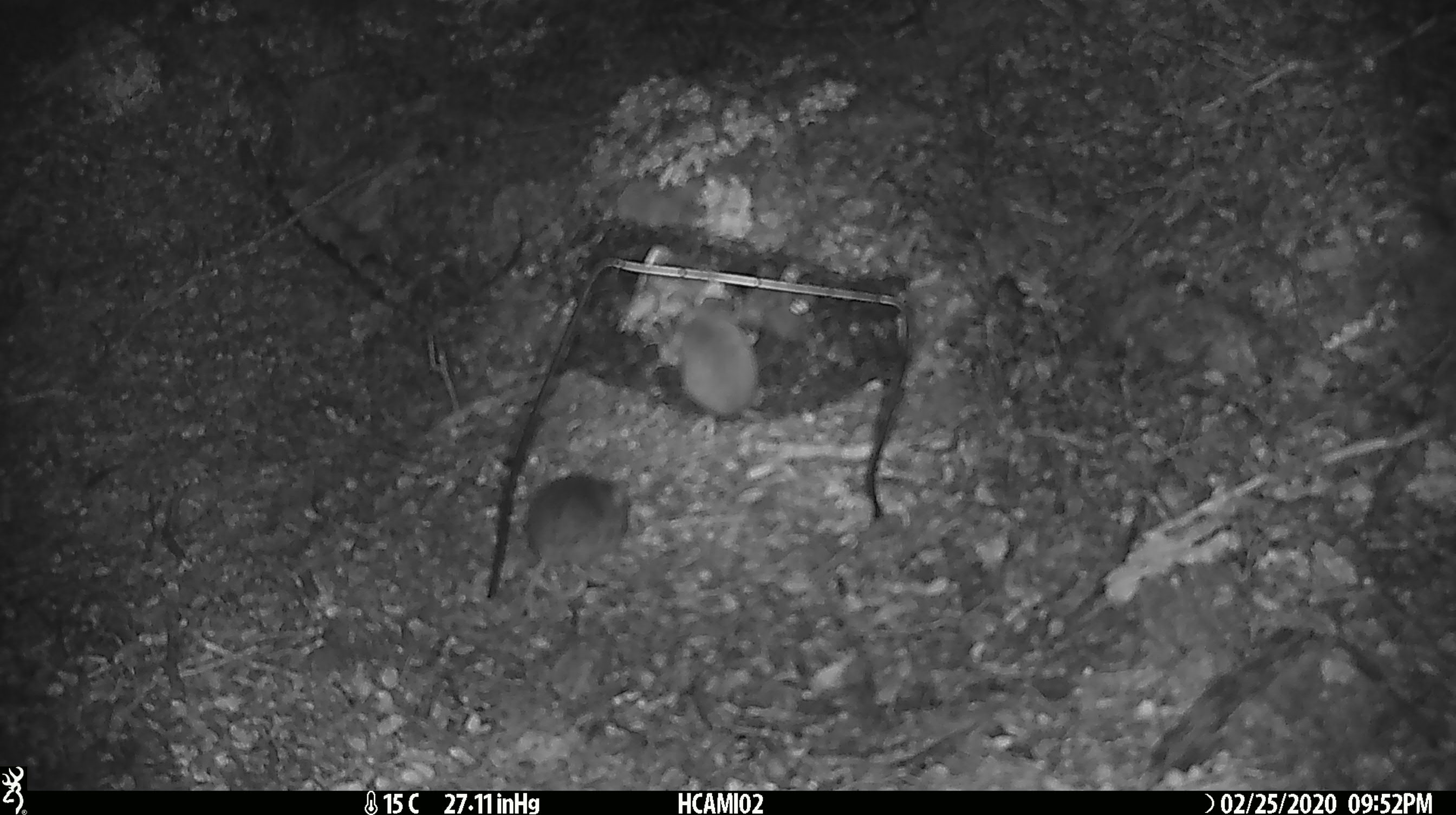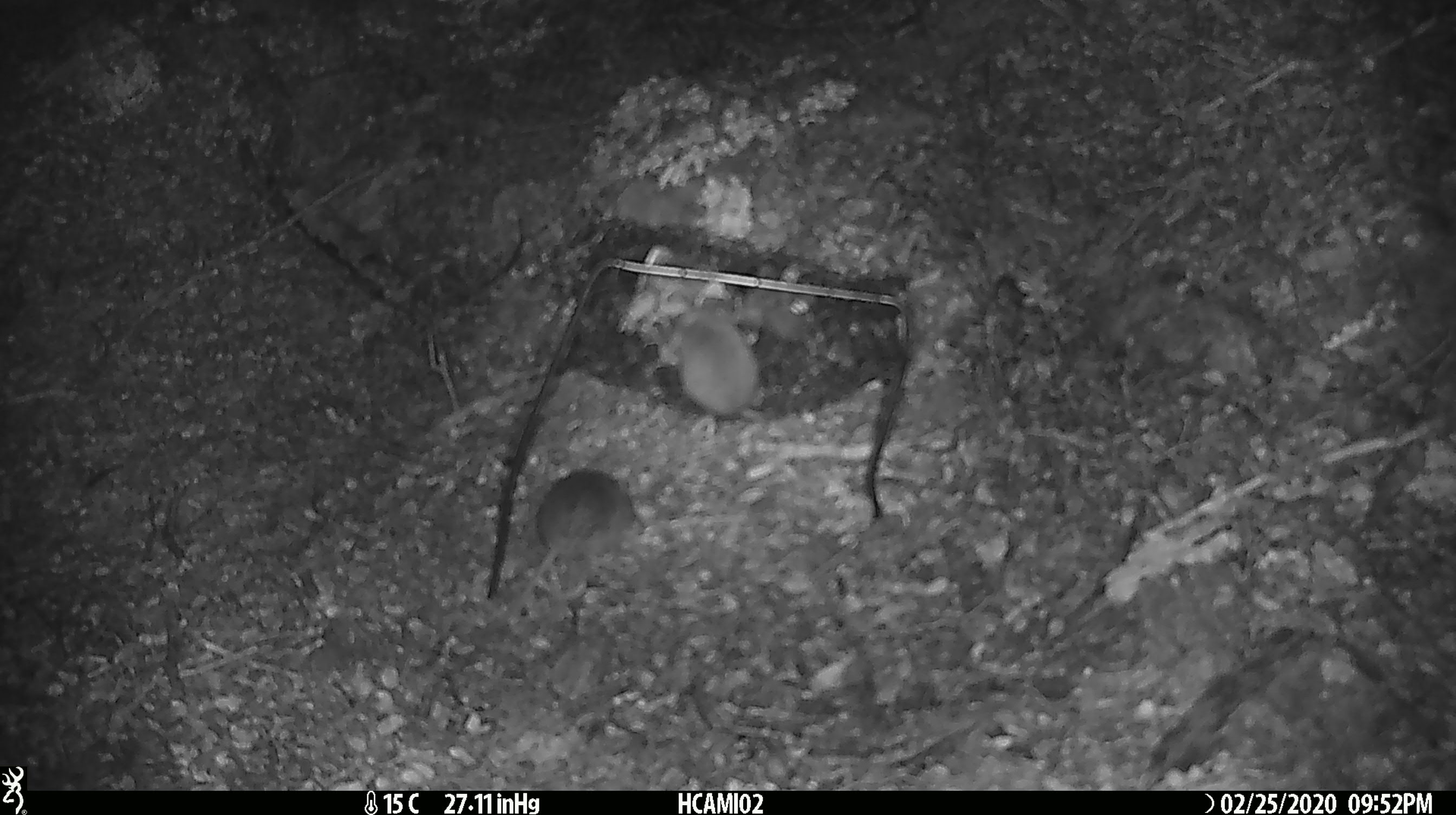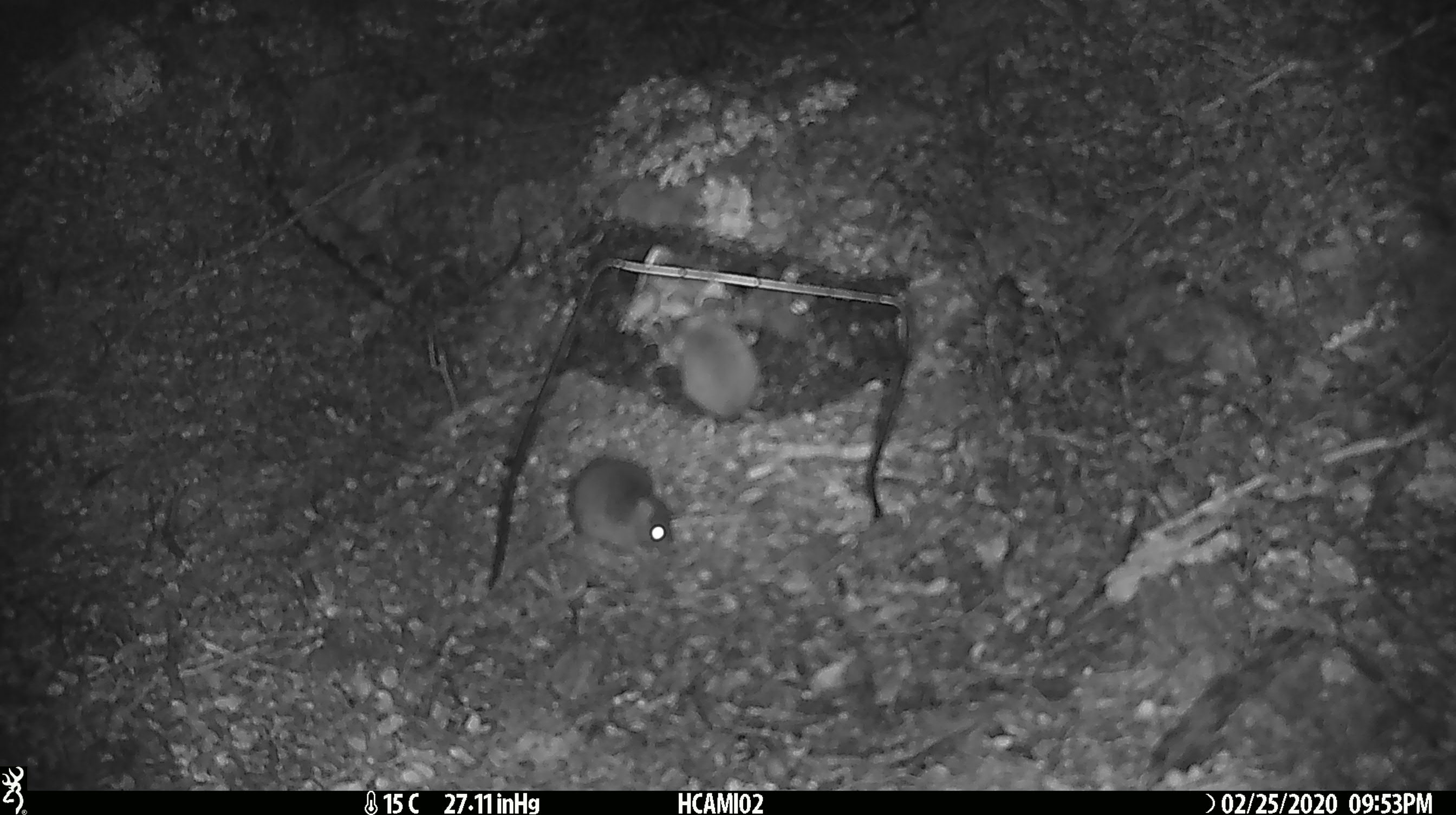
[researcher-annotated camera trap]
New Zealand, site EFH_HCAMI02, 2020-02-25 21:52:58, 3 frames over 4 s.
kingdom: Animalia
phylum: Chordata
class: Mammalia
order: Rodentia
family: Muridae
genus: Mus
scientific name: Mus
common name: mouse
Mouse (Mus).